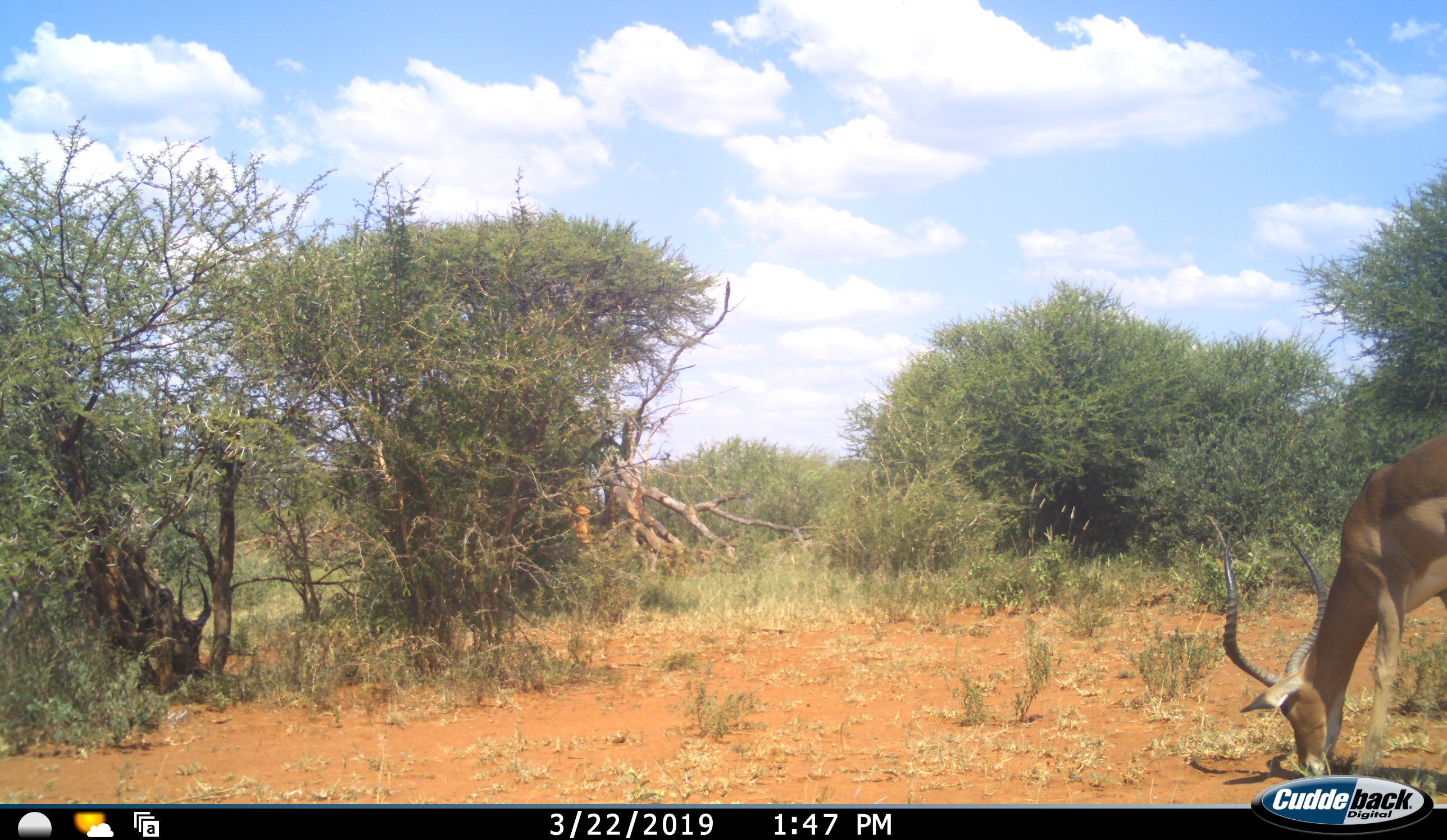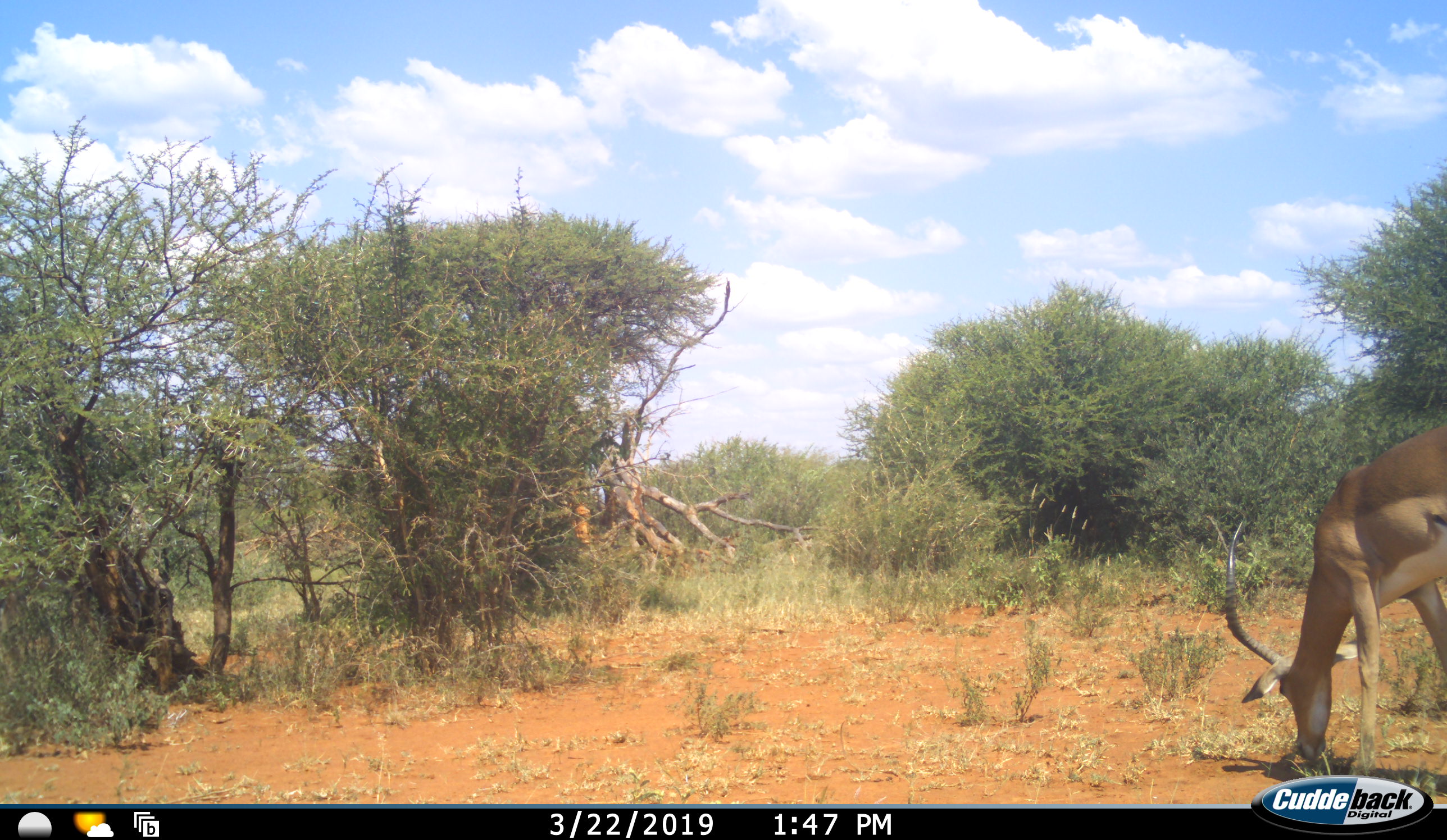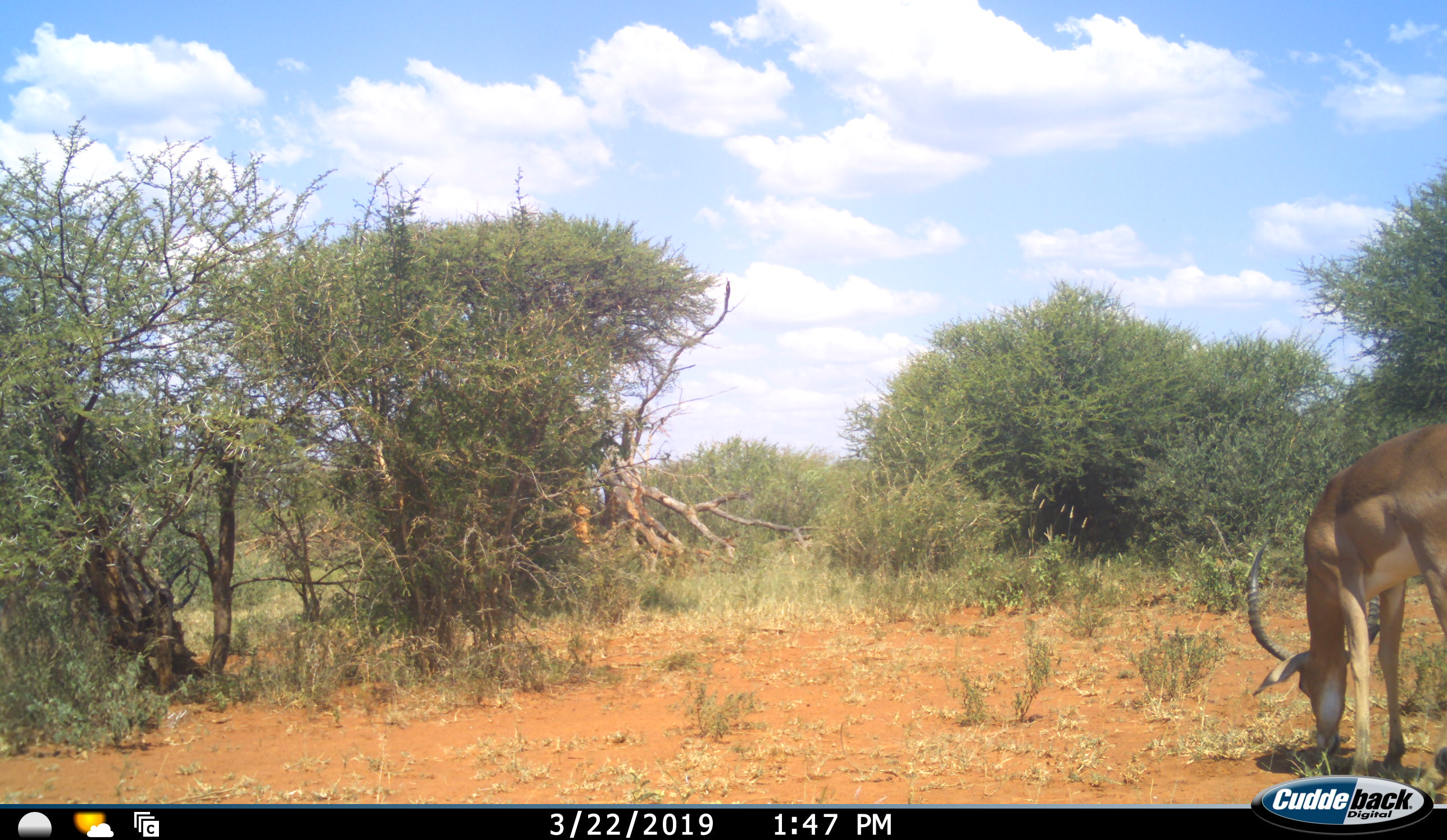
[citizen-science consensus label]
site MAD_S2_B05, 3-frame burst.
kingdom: Animalia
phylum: Chordata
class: Mammalia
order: Artiodactyla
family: Bovidae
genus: Aepyceros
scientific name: Aepyceros melampus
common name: impala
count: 2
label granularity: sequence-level